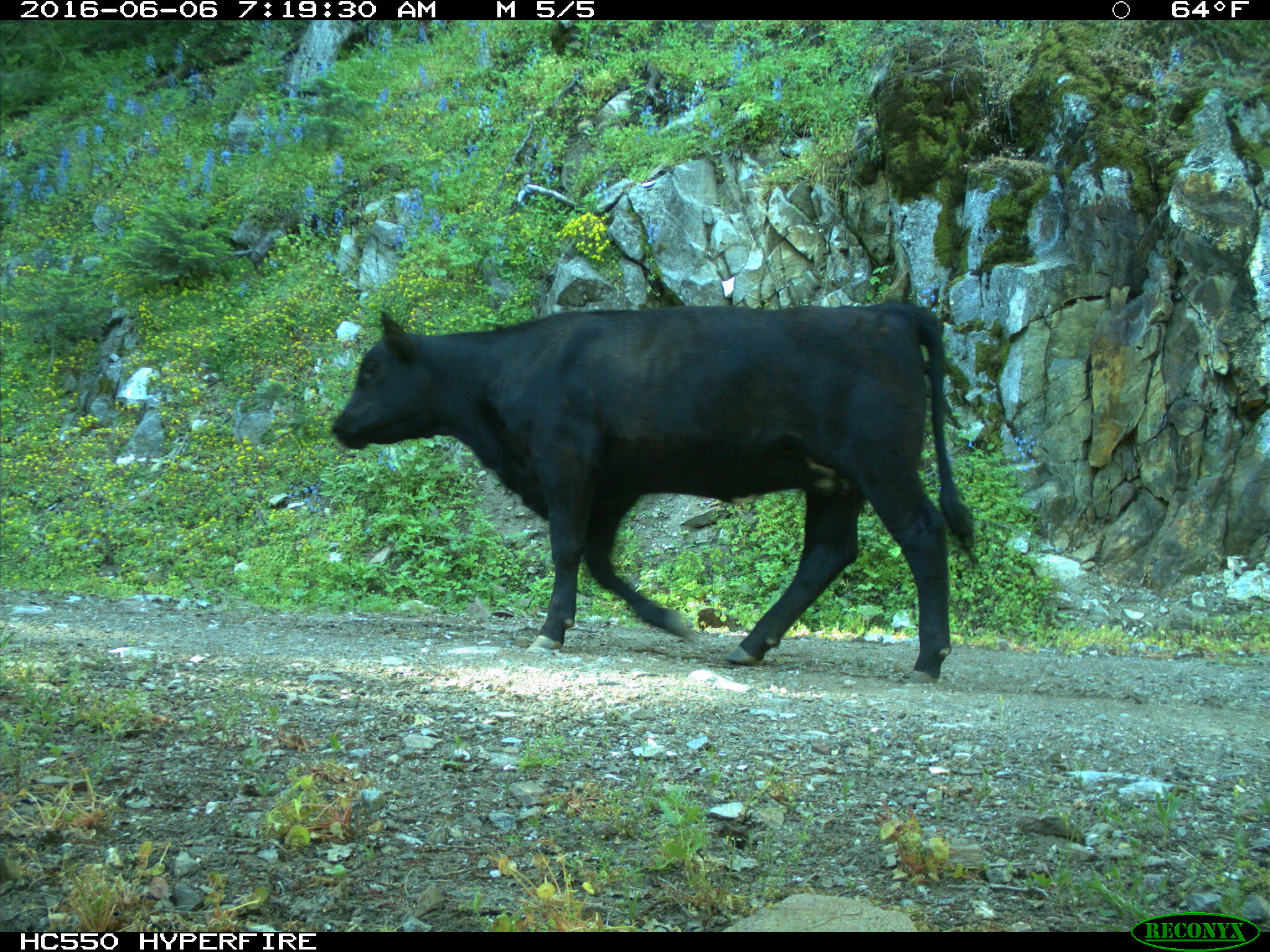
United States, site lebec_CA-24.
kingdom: Animalia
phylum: Chordata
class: Mammalia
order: Artiodactyla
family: Bovidae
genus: Bos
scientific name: Bos taurus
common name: domestic cow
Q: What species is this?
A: Bos taurus (domestic cow).